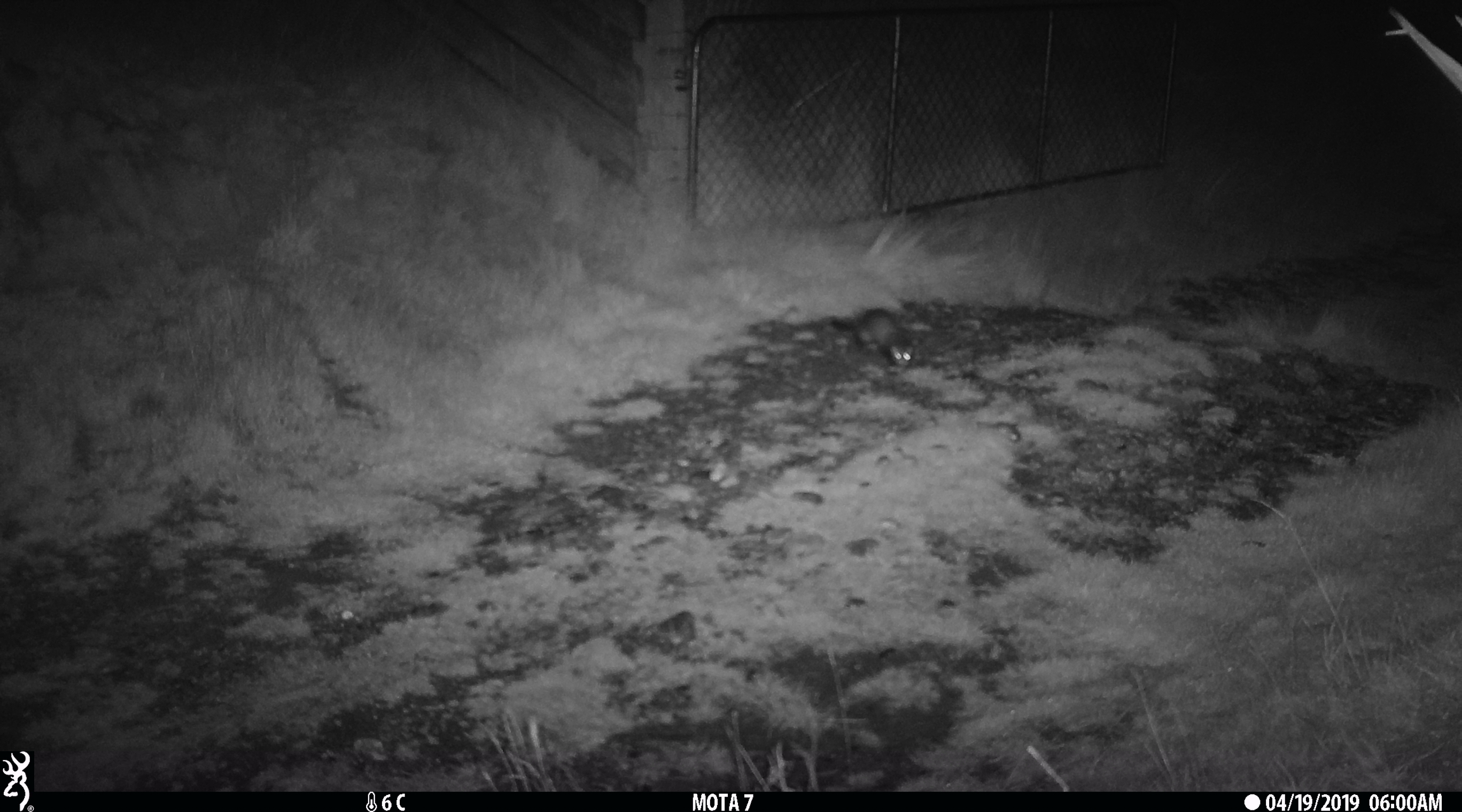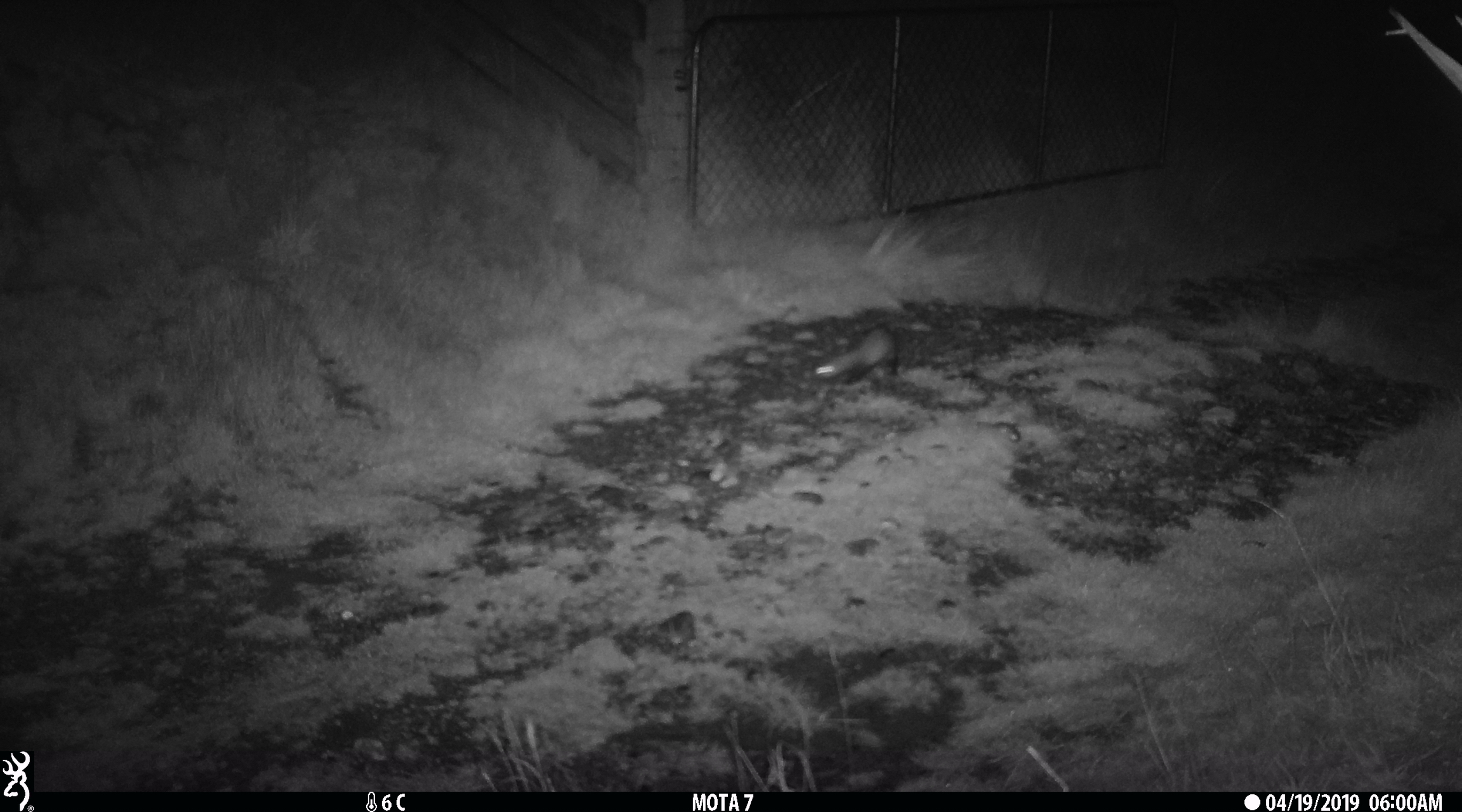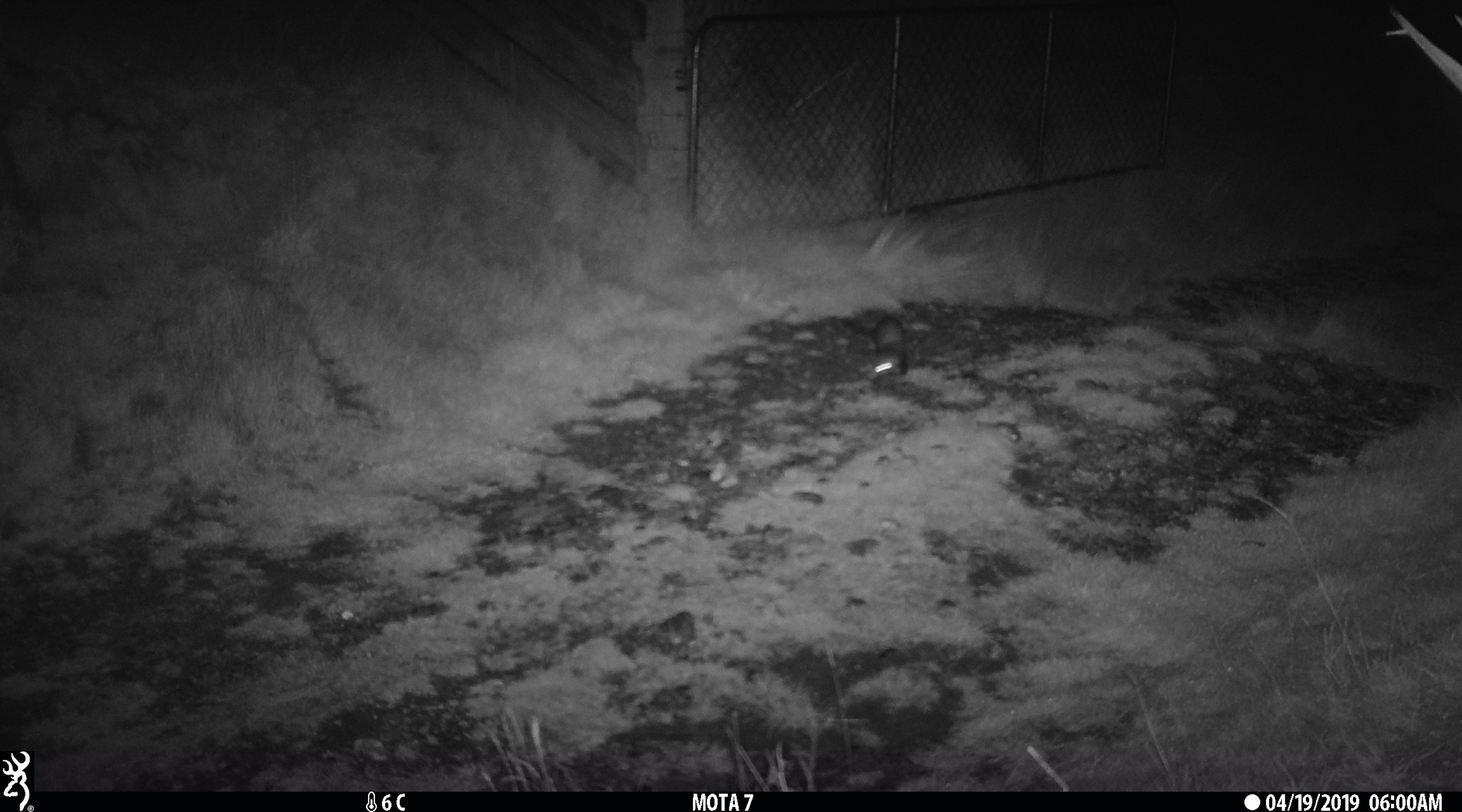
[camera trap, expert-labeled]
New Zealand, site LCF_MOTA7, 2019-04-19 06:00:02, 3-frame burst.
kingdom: Animalia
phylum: Chordata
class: Mammalia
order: Carnivora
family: Mustelidae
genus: Mustela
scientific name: Mustela furo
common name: ferret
Ferret (Mustela furo).